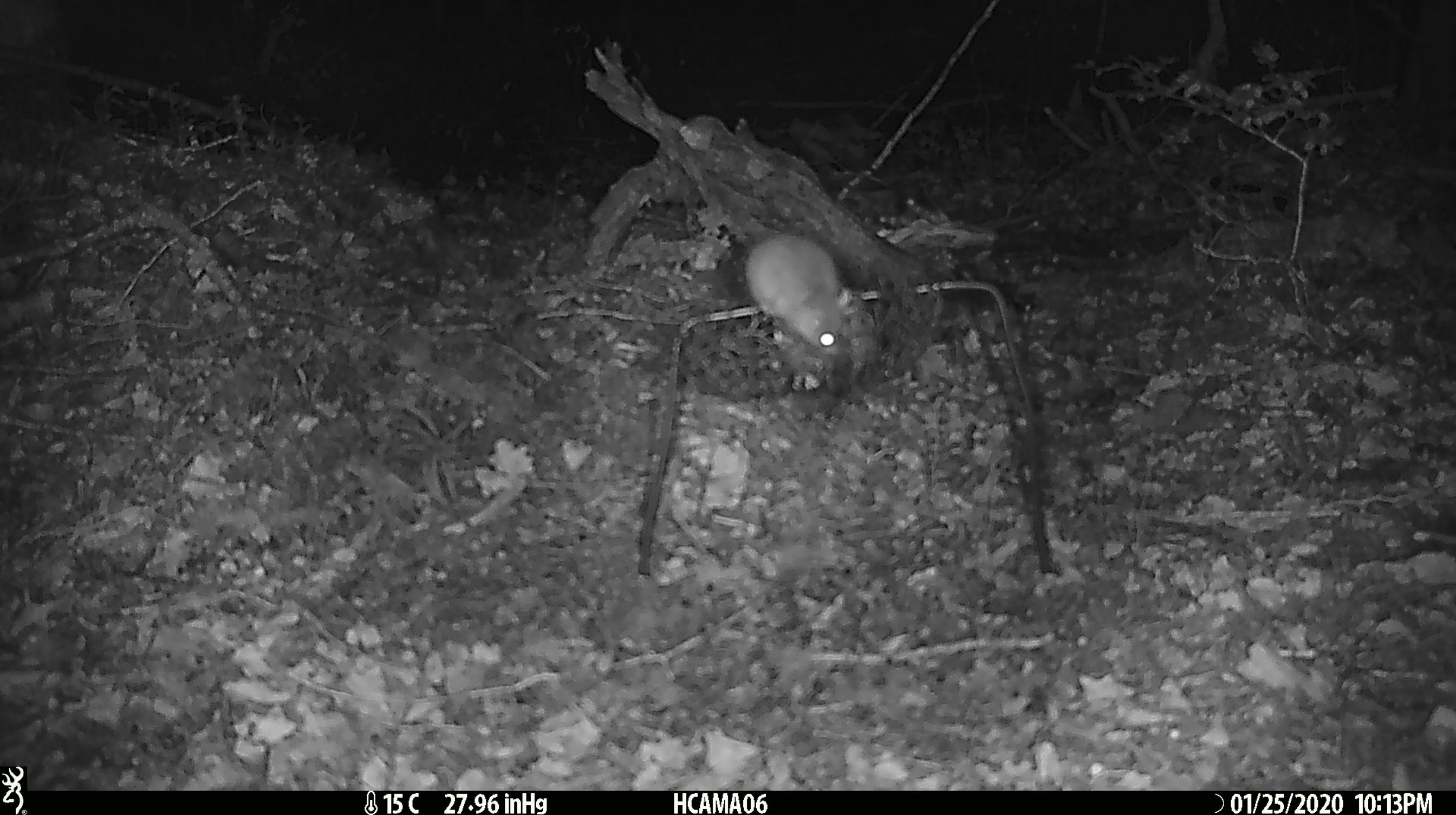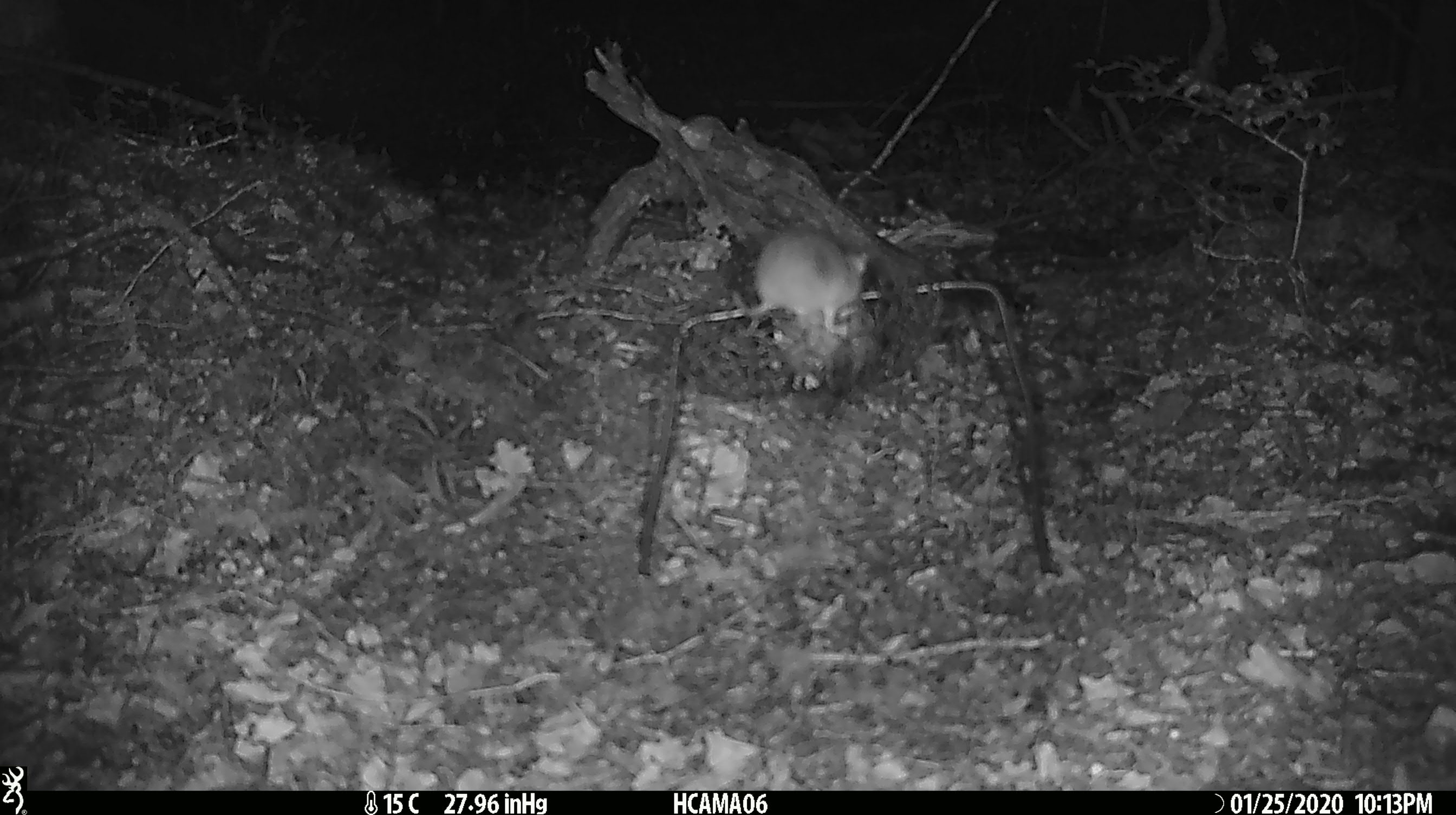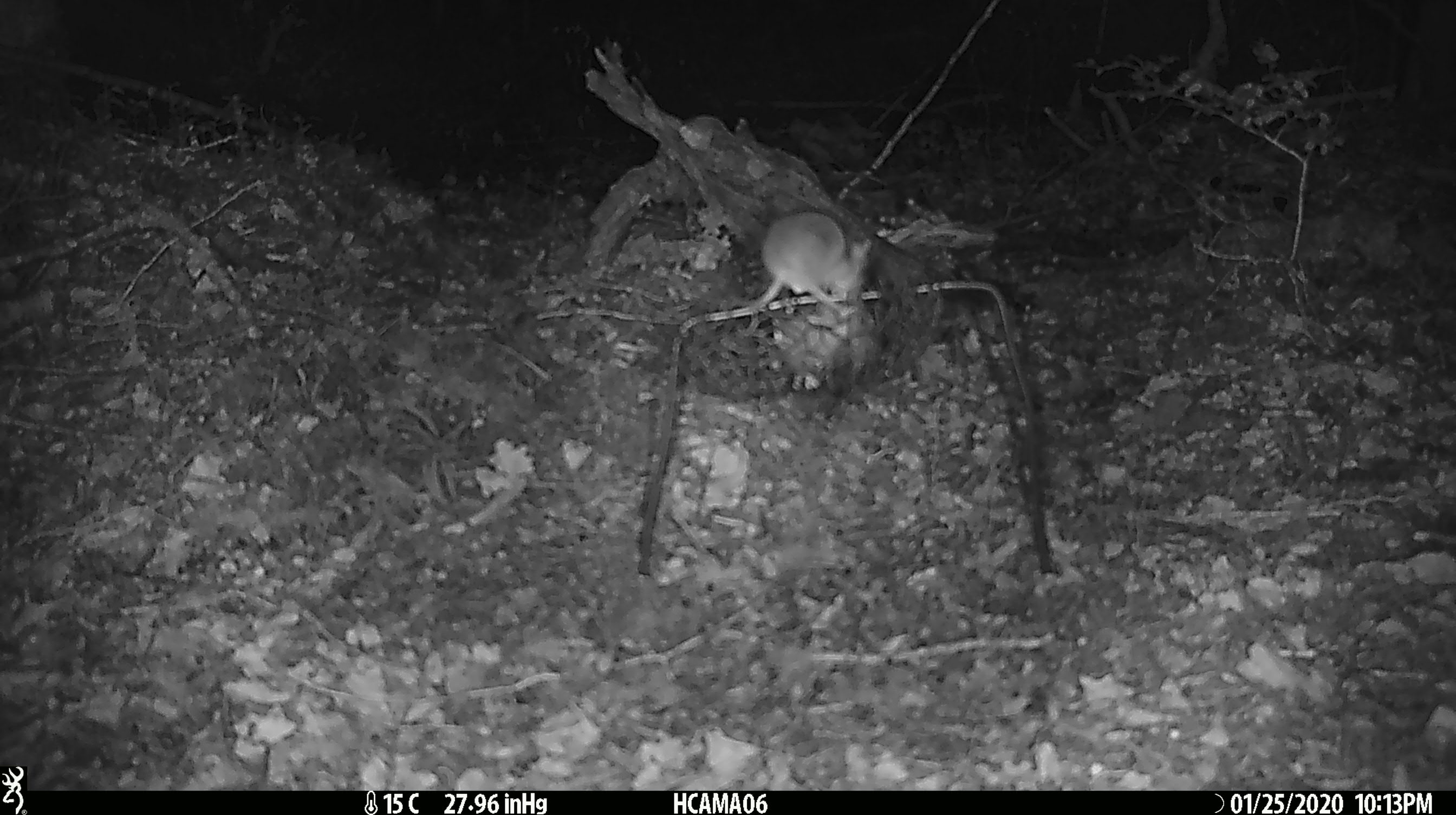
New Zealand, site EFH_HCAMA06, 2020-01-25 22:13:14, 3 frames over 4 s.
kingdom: Animalia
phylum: Chordata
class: Mammalia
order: Rodentia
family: Muridae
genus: Mus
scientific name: Mus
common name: mouse